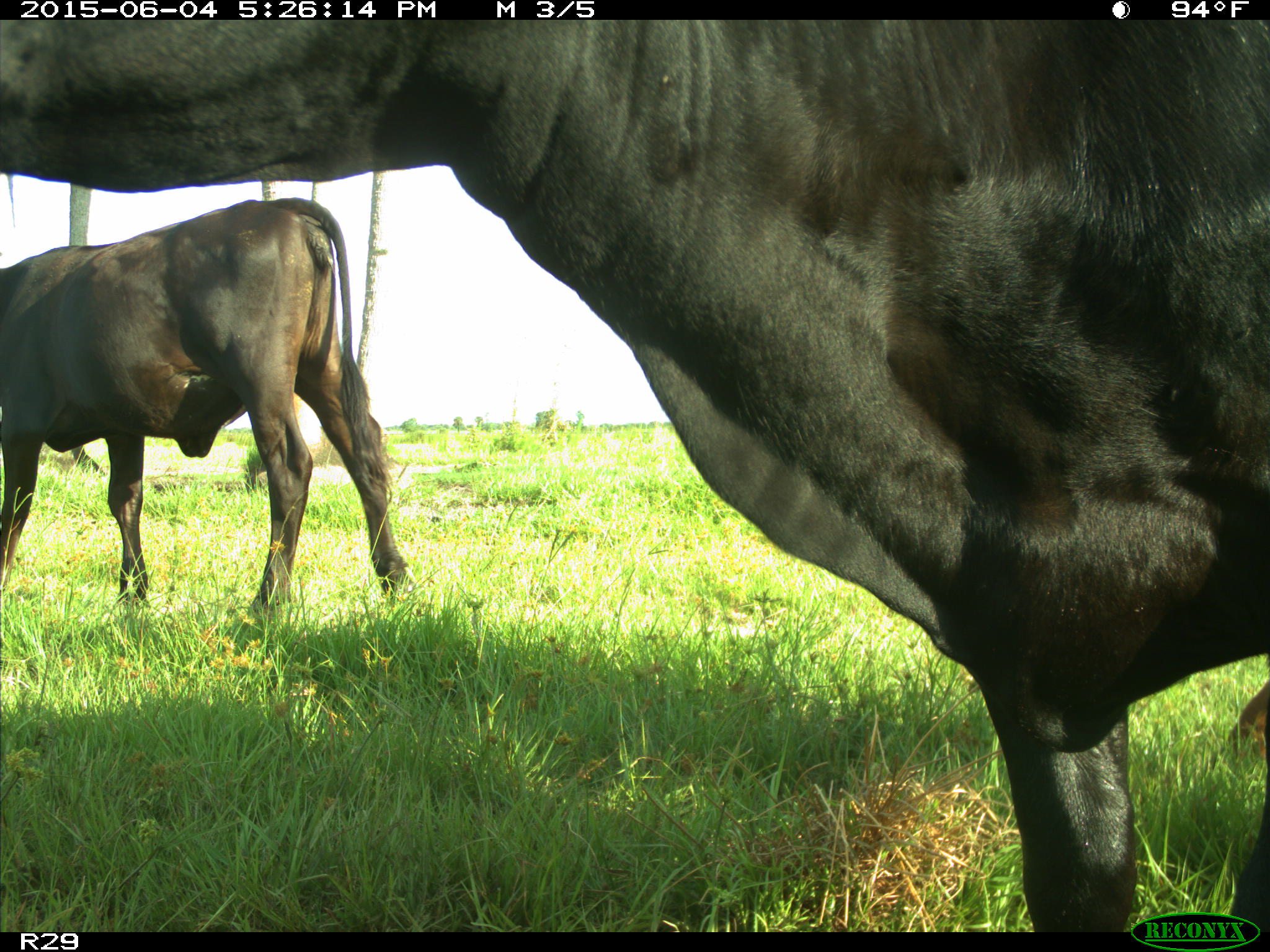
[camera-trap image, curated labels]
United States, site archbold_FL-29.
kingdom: Animalia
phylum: Chordata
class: Mammalia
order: Artiodactyla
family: Bovidae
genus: Bos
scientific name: Bos taurus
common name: domestic cow